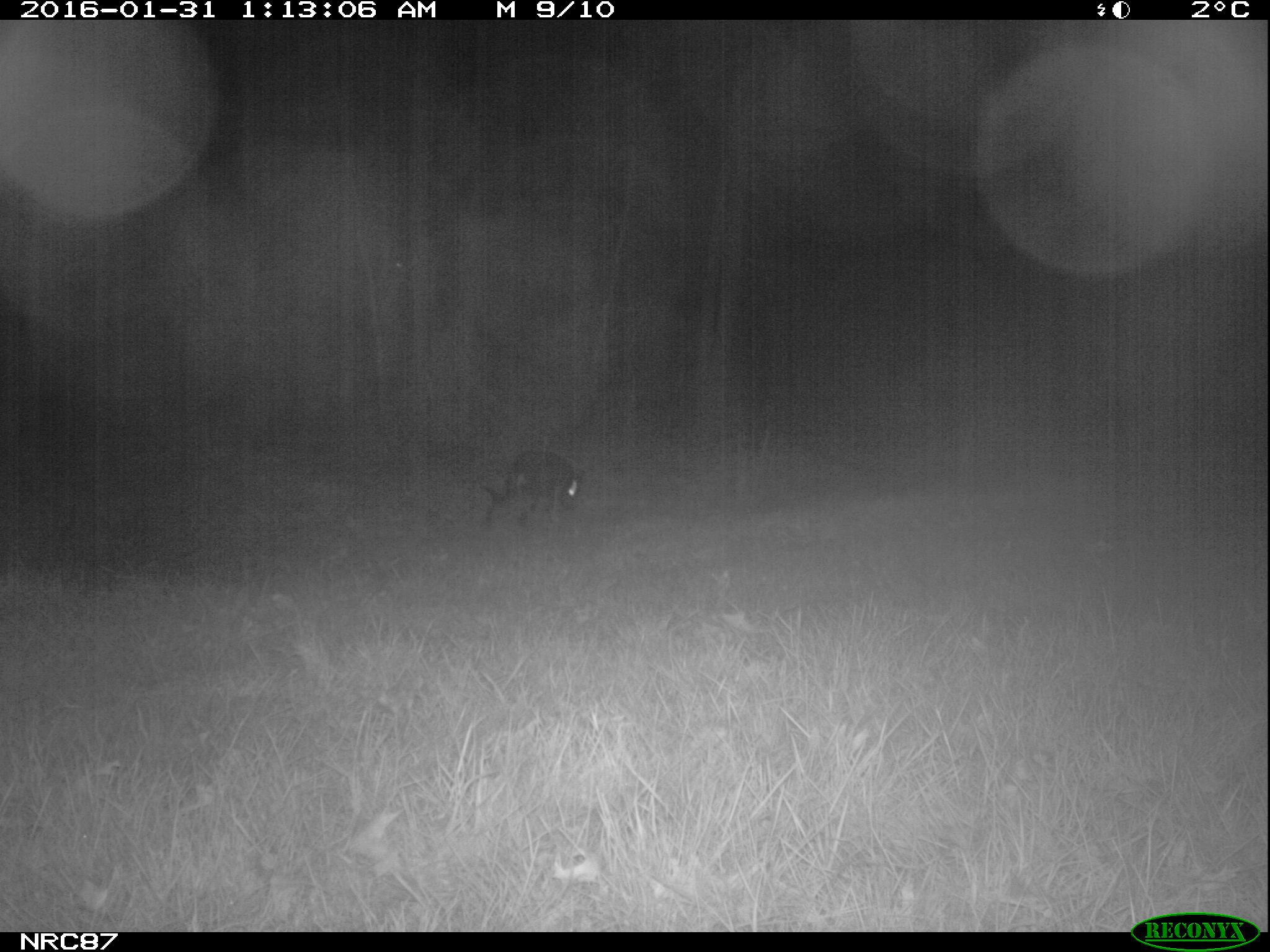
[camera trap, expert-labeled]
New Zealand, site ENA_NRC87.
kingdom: Animalia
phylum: Chordata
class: Mammalia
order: Carnivora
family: Canidae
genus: Canis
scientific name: Canis familiaris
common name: domestic dog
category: dog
Dog (domestic dog) (Canis familiaris).